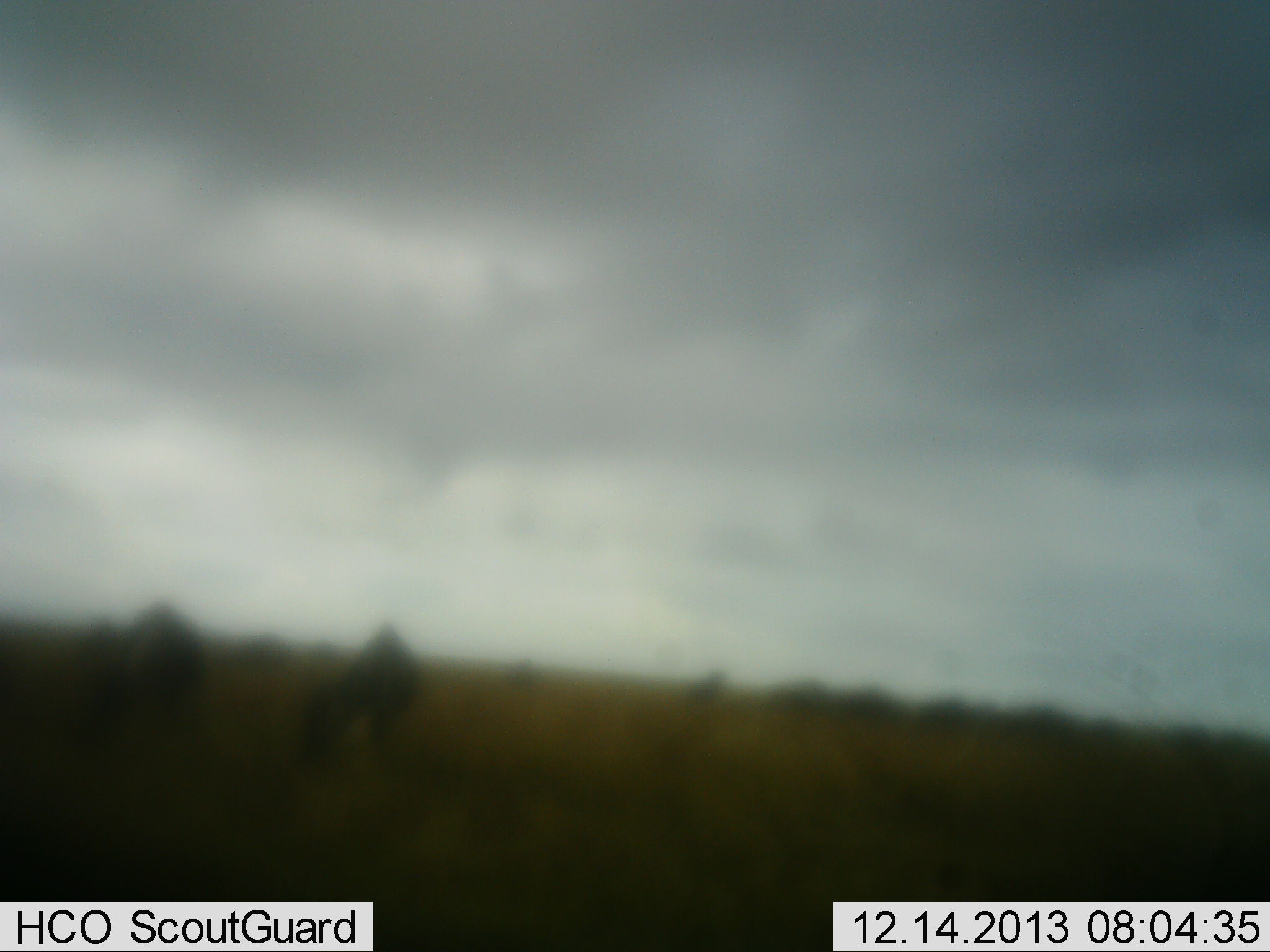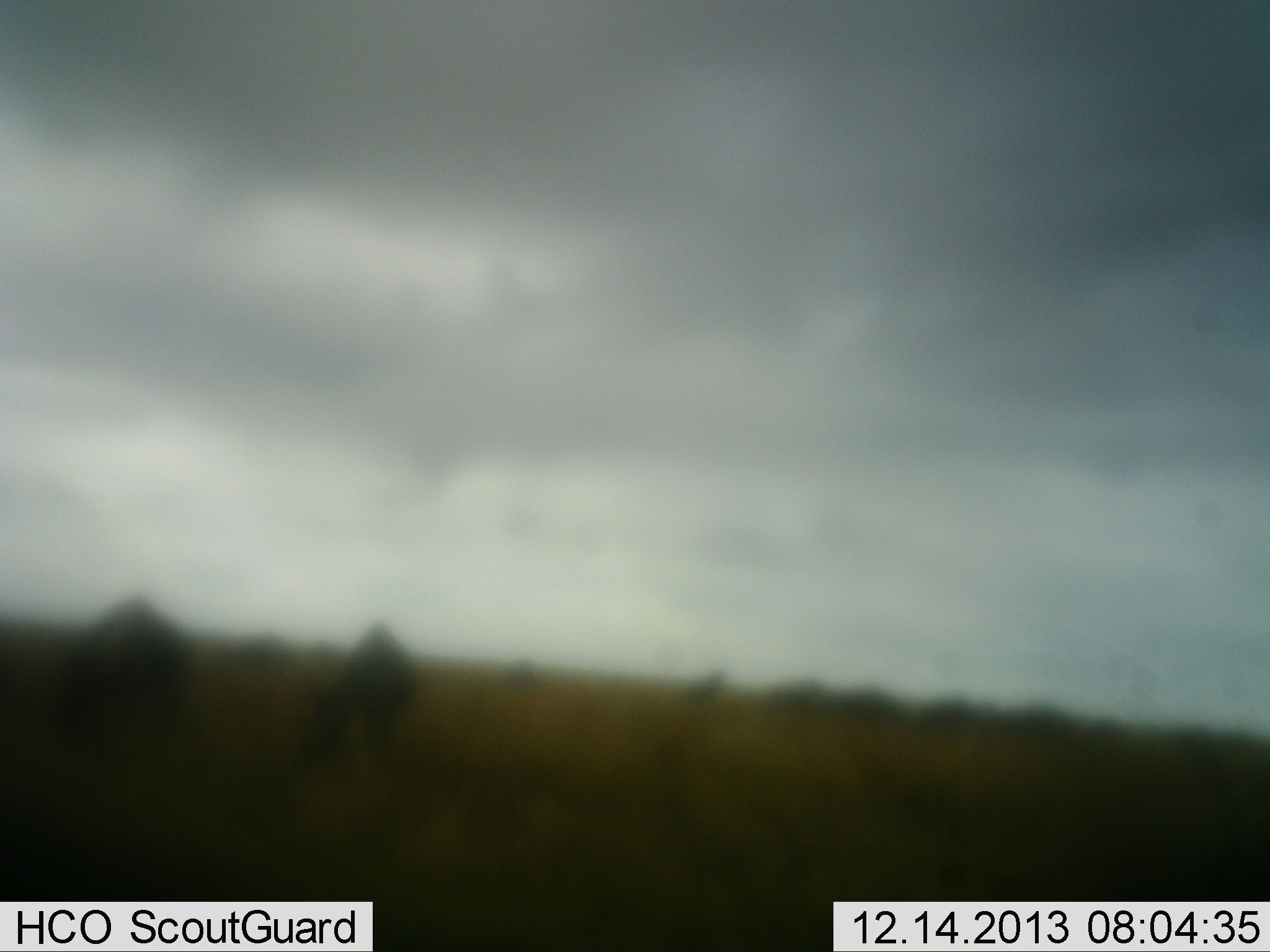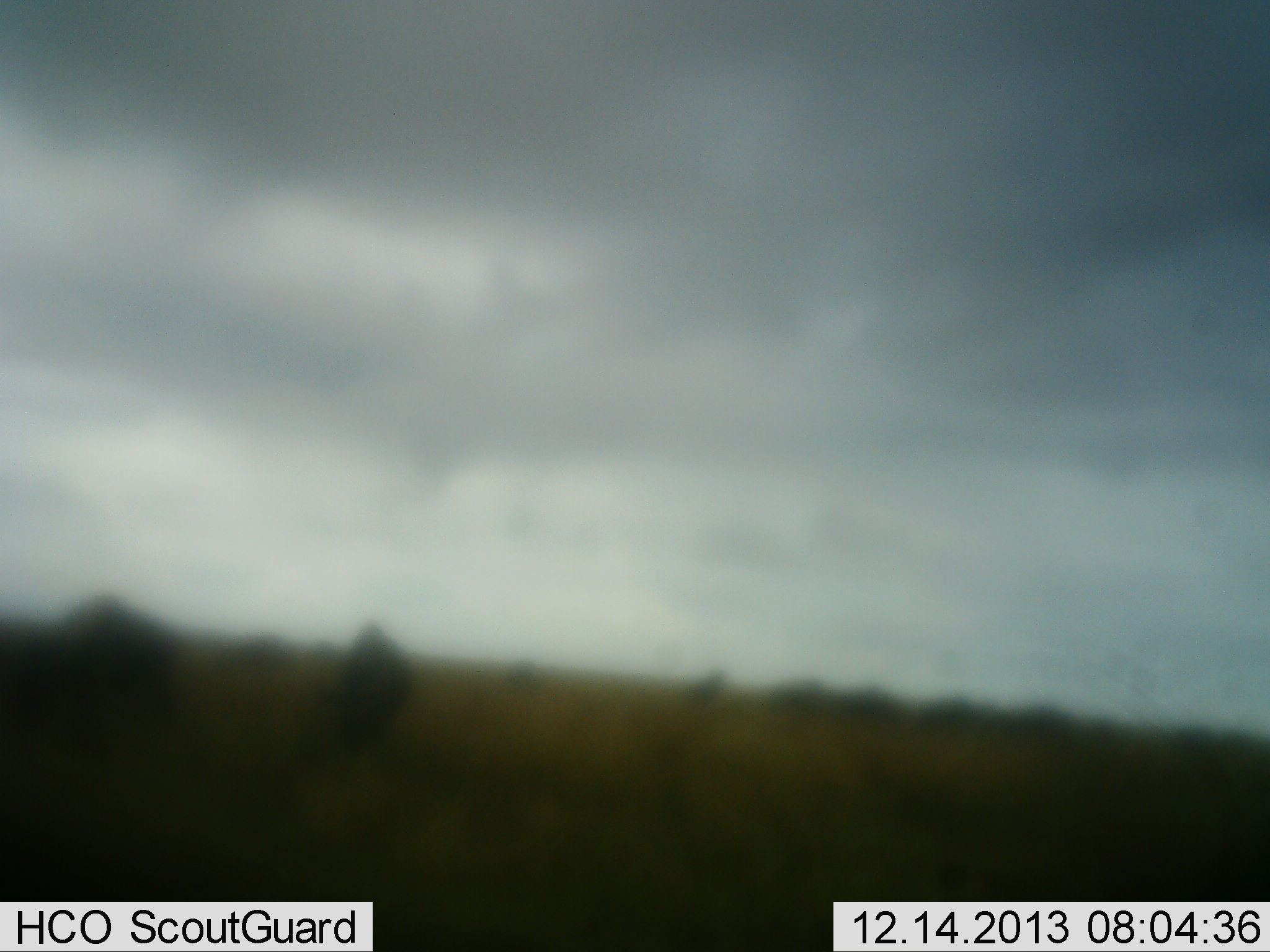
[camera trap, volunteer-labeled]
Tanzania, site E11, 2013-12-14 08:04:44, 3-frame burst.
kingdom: Animalia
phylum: Chordata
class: Mammalia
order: Artiodactyla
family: Bovidae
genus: Connochaetes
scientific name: Connochaetes taurinus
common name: blue wildebeest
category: wildebeest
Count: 6.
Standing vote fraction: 9%.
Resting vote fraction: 0%.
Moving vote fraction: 9%.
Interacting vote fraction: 0%.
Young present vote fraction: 0%.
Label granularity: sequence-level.